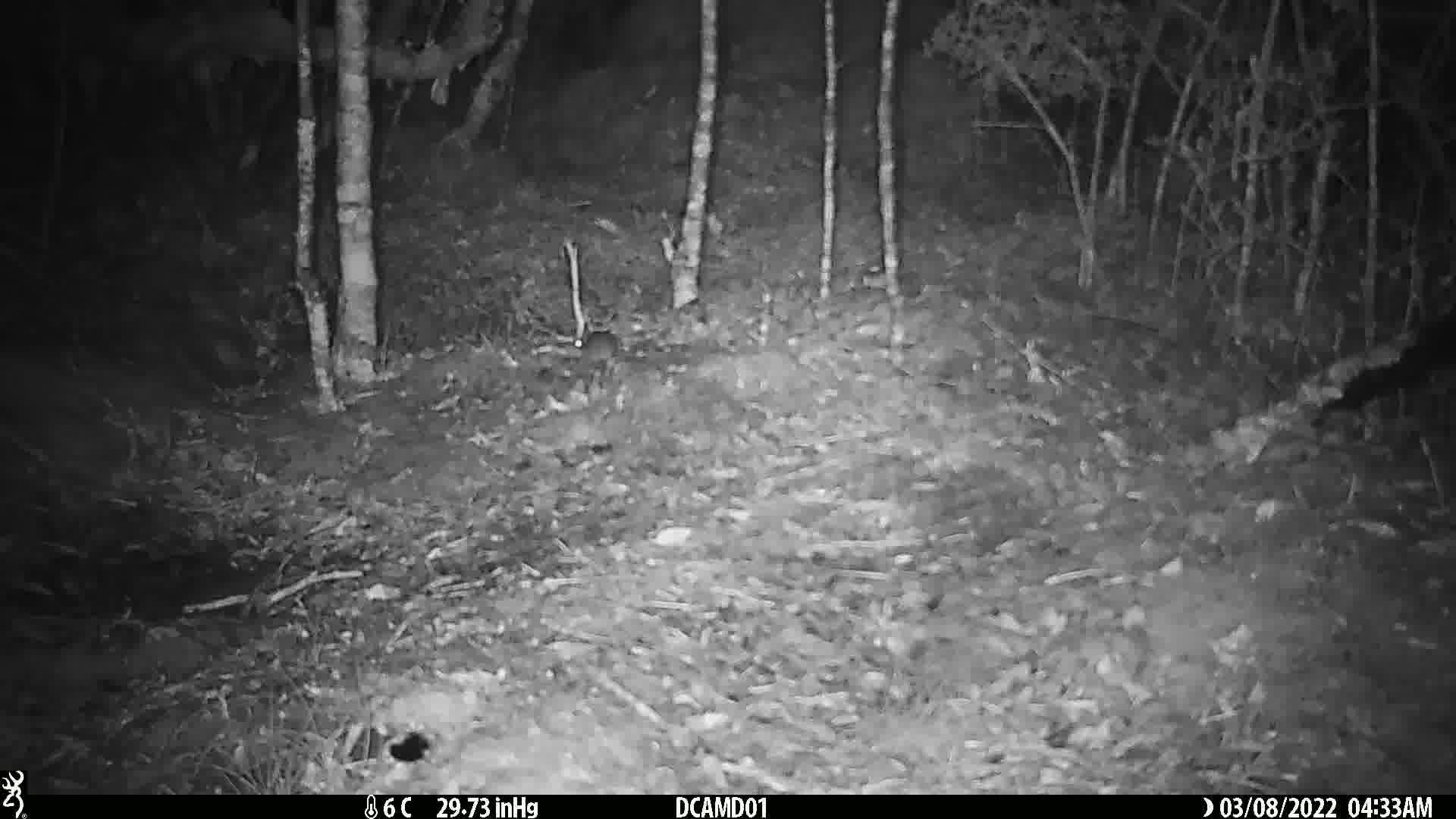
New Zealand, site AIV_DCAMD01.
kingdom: Animalia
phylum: Chordata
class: Mammalia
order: Rodentia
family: Muridae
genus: Mus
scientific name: Mus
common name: mouse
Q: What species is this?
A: Mouse (Mus).